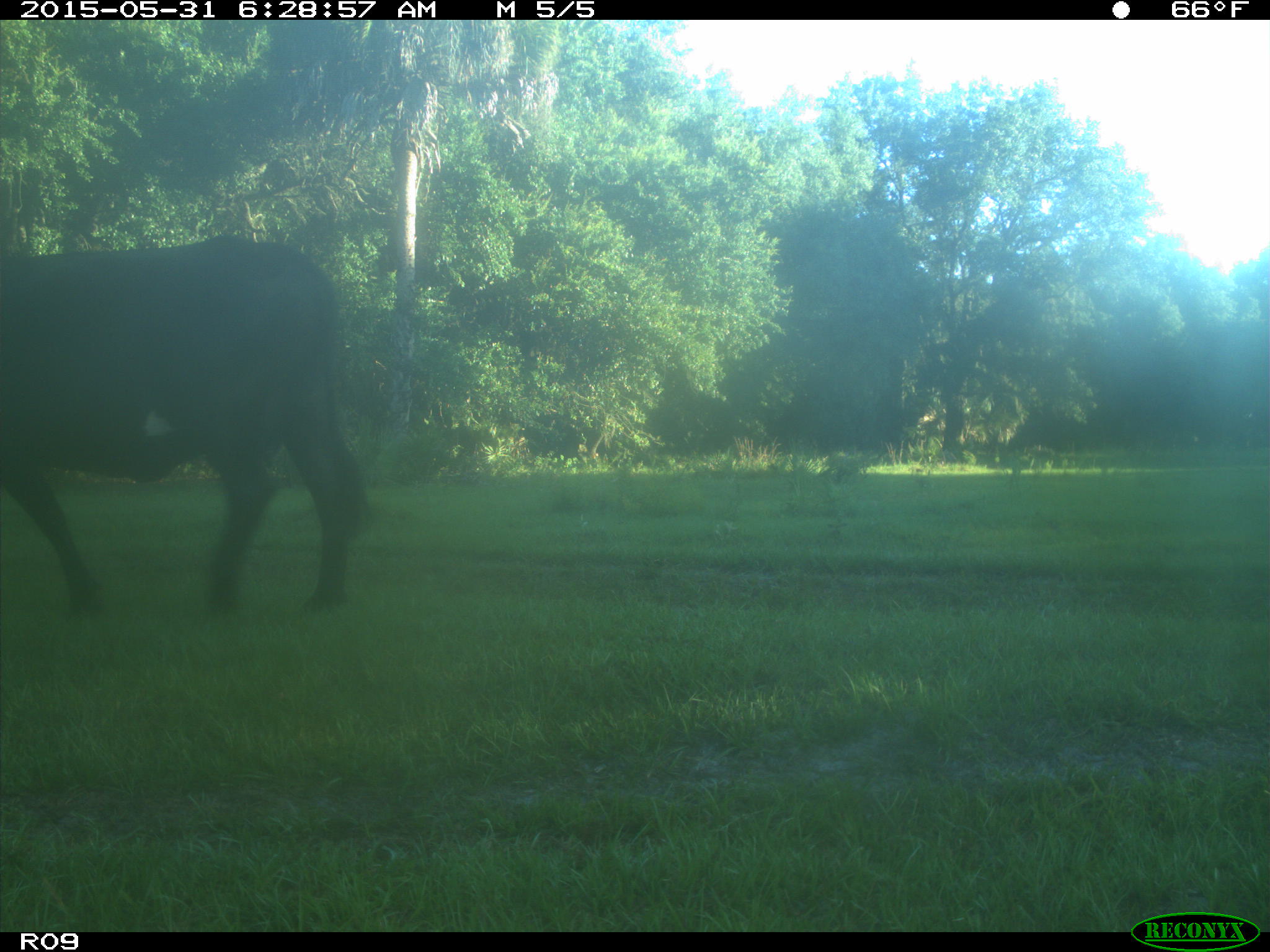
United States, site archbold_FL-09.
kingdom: Animalia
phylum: Chordata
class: Mammalia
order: Artiodactyla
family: Bovidae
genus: Bos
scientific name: Bos taurus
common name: domestic cow